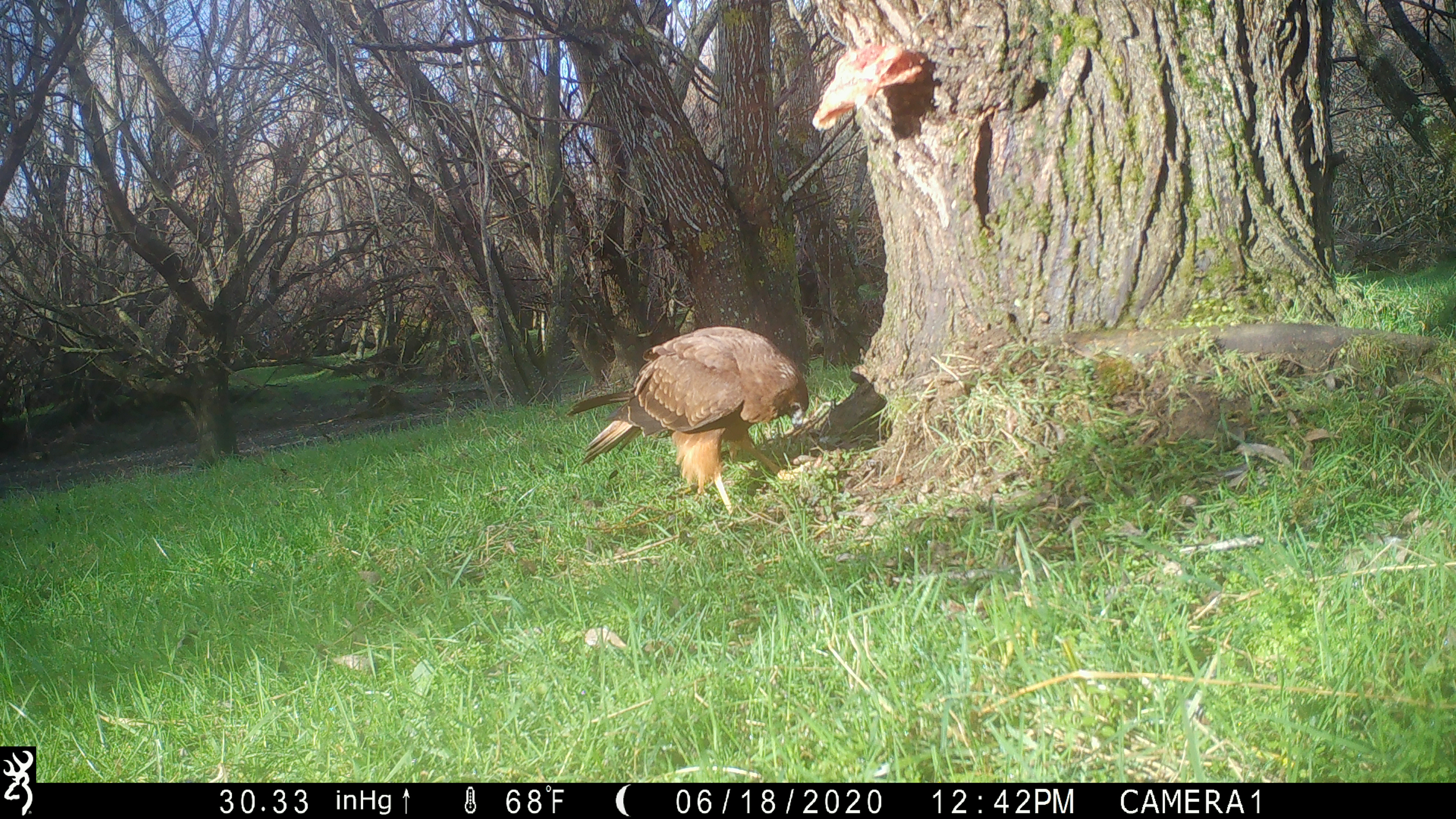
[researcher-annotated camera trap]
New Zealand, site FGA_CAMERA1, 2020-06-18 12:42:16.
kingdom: Animalia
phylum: Chordata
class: Aves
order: Accipitriformes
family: Accipitridae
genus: Circus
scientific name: Circus approximans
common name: swamp harrier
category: harrier